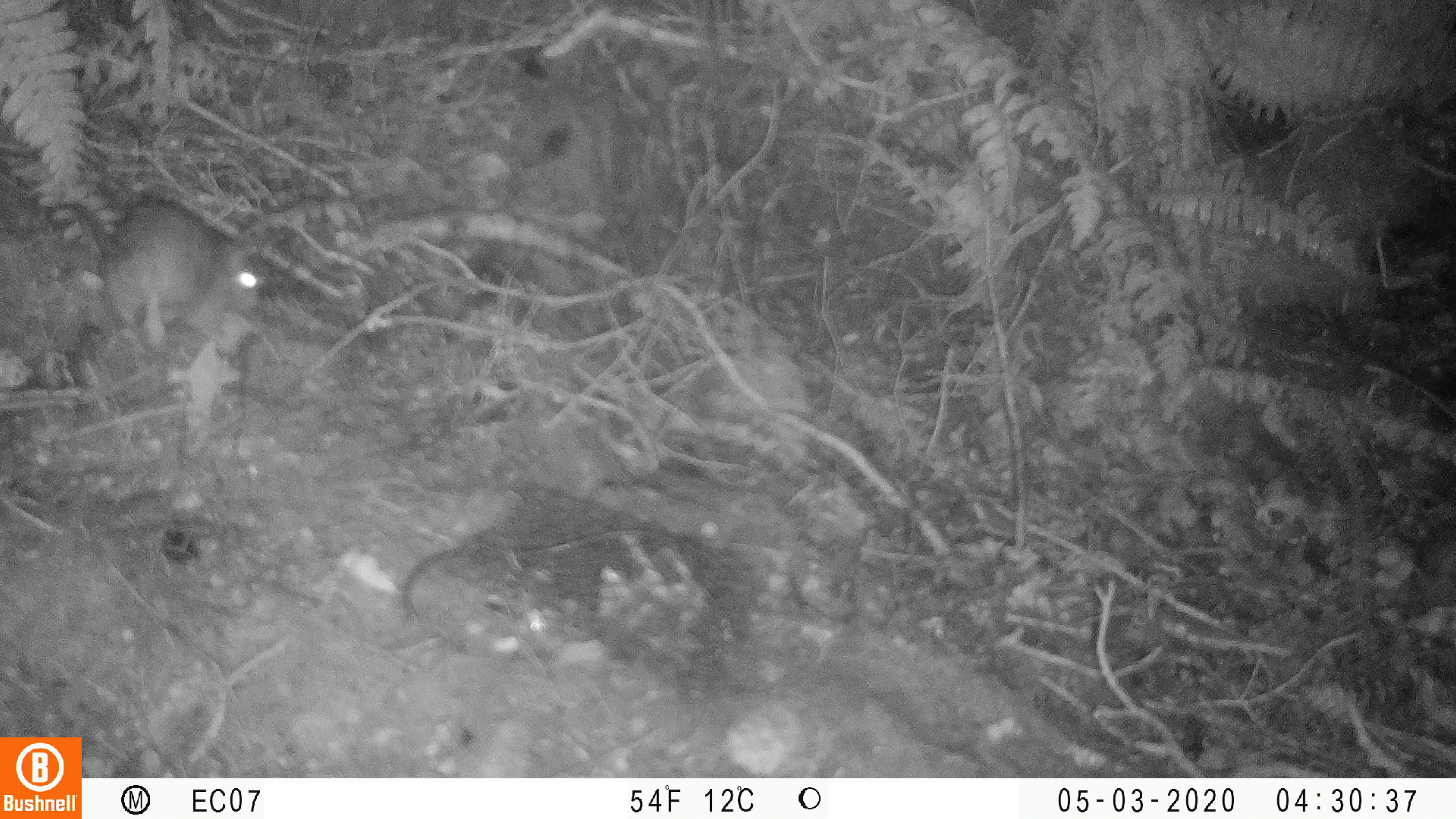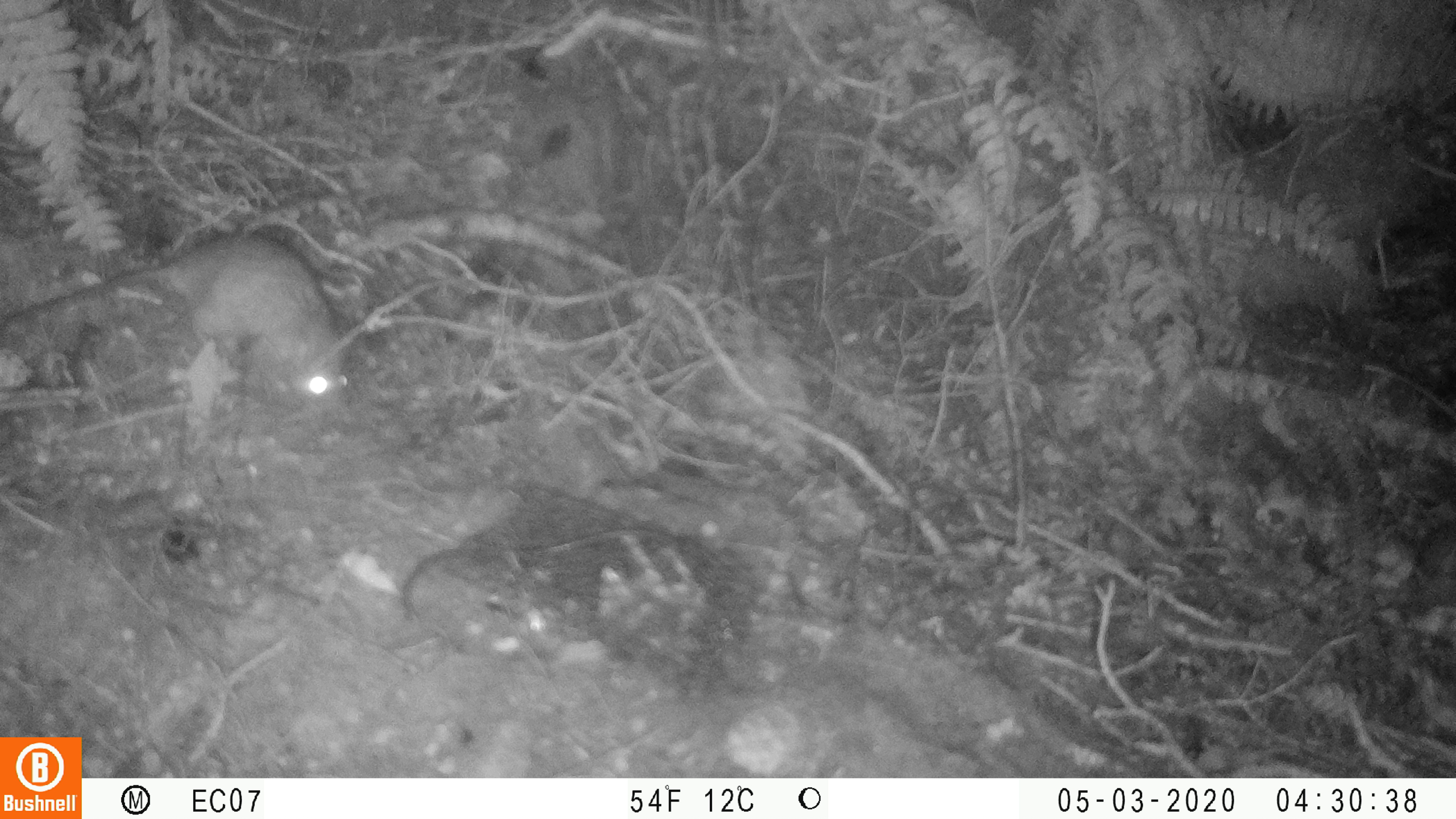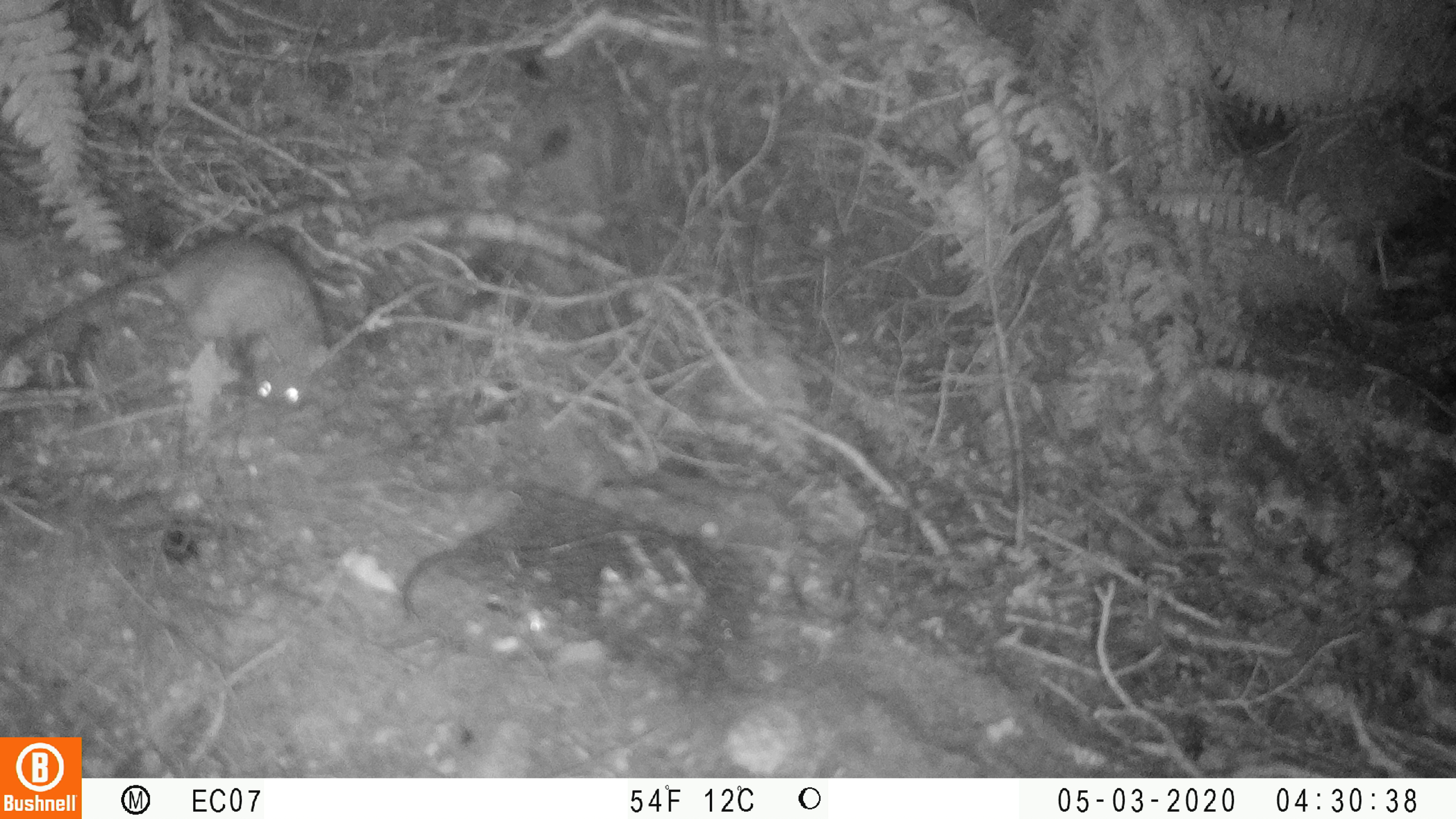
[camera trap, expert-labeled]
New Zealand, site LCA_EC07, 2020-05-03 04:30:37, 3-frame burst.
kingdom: Animalia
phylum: Chordata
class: Mammalia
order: Rodentia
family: Muridae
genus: Rattus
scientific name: Rattus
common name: rat